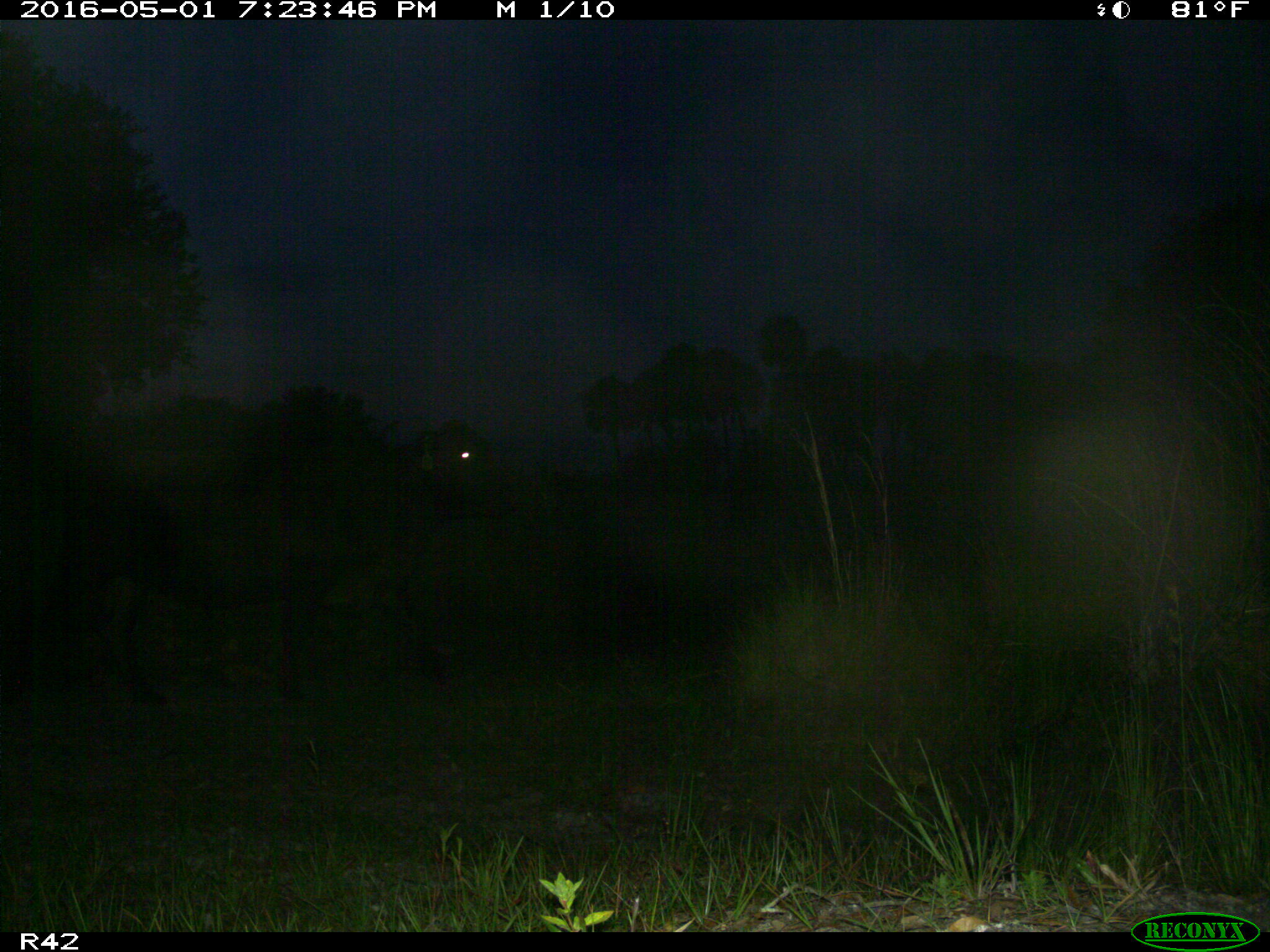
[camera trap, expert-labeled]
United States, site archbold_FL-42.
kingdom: Animalia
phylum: Chordata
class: Mammalia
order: Artiodactyla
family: Bovidae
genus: Bos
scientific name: Bos taurus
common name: domestic cow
Bos taurus (domestic cow).